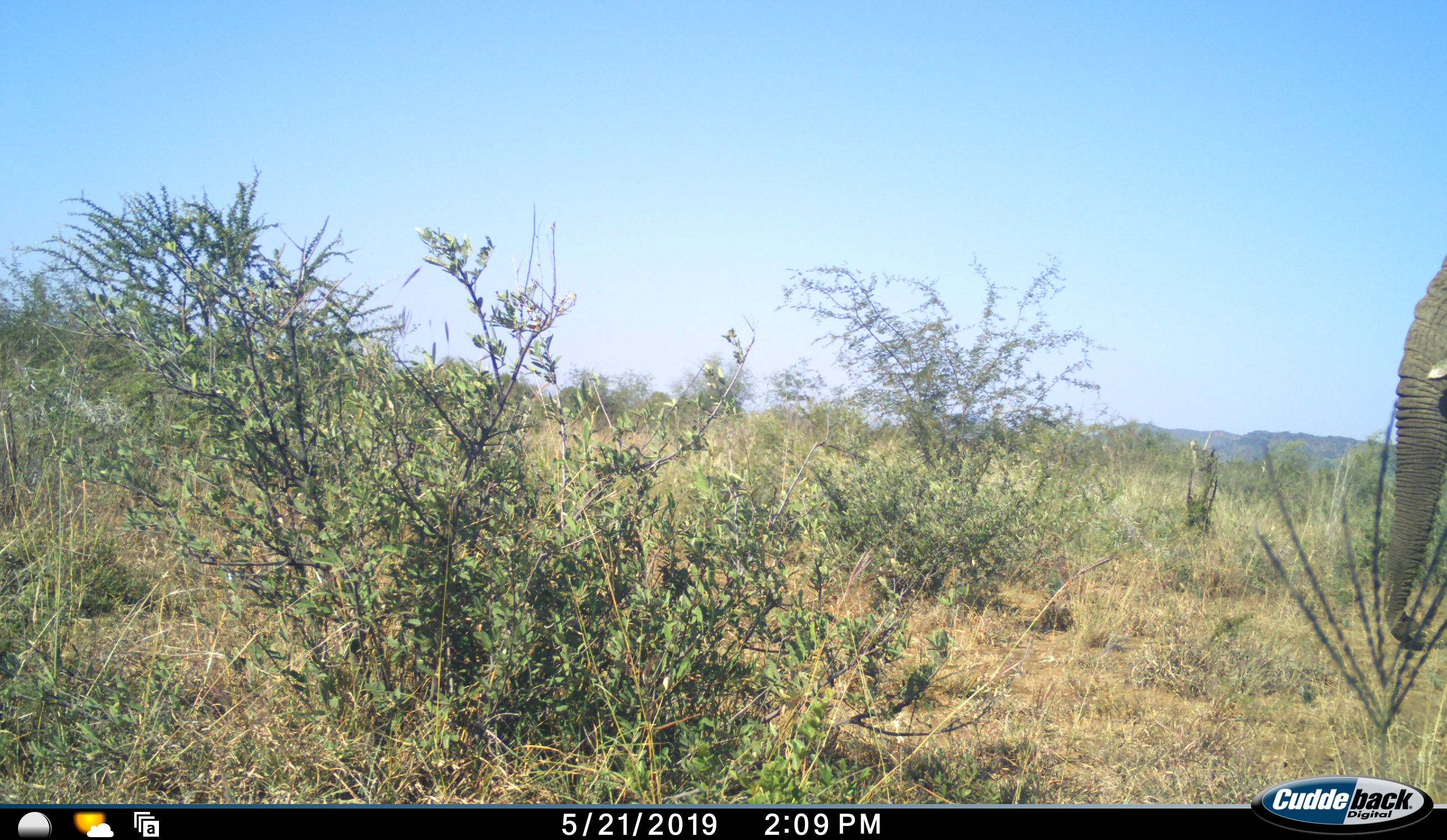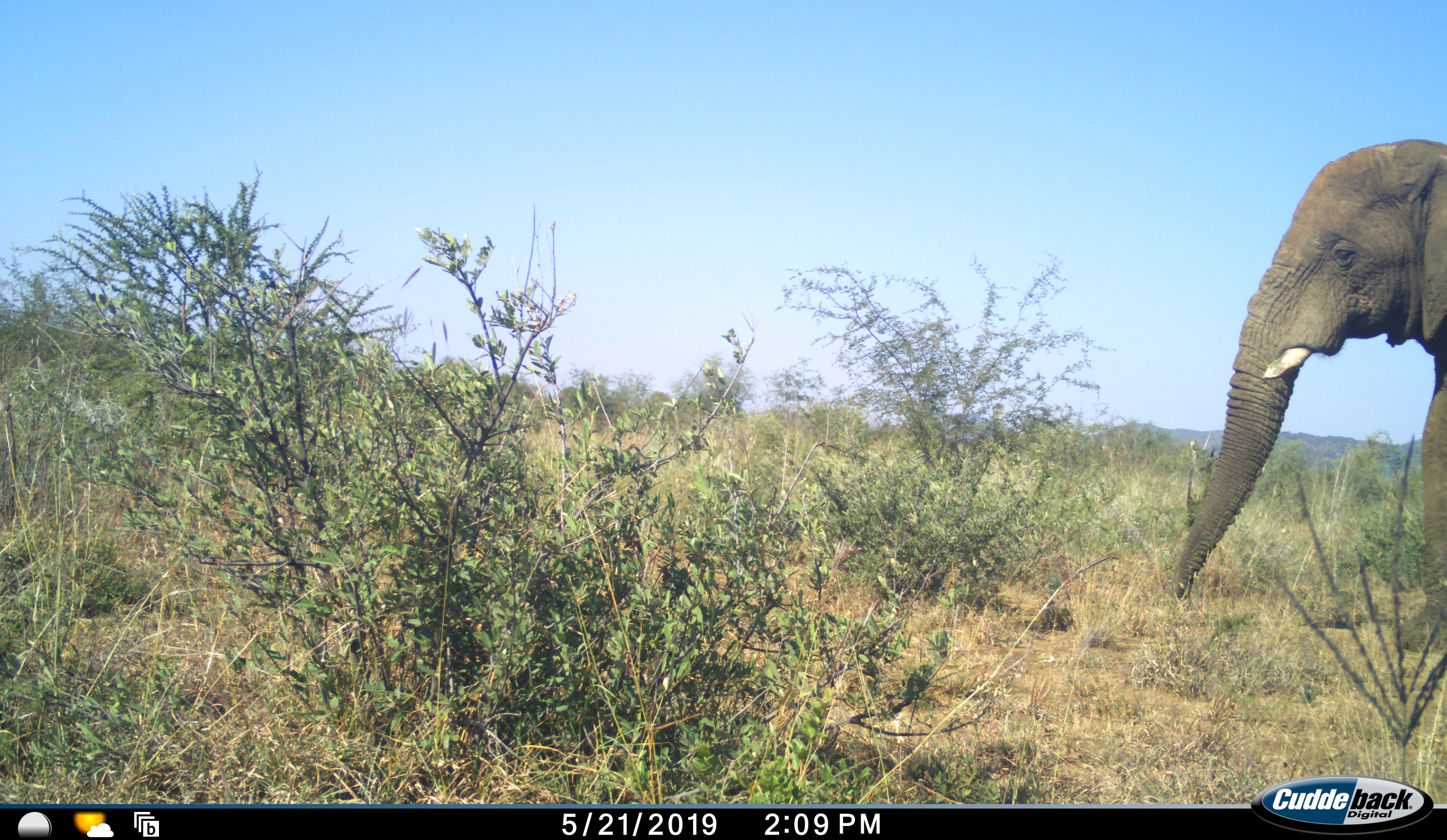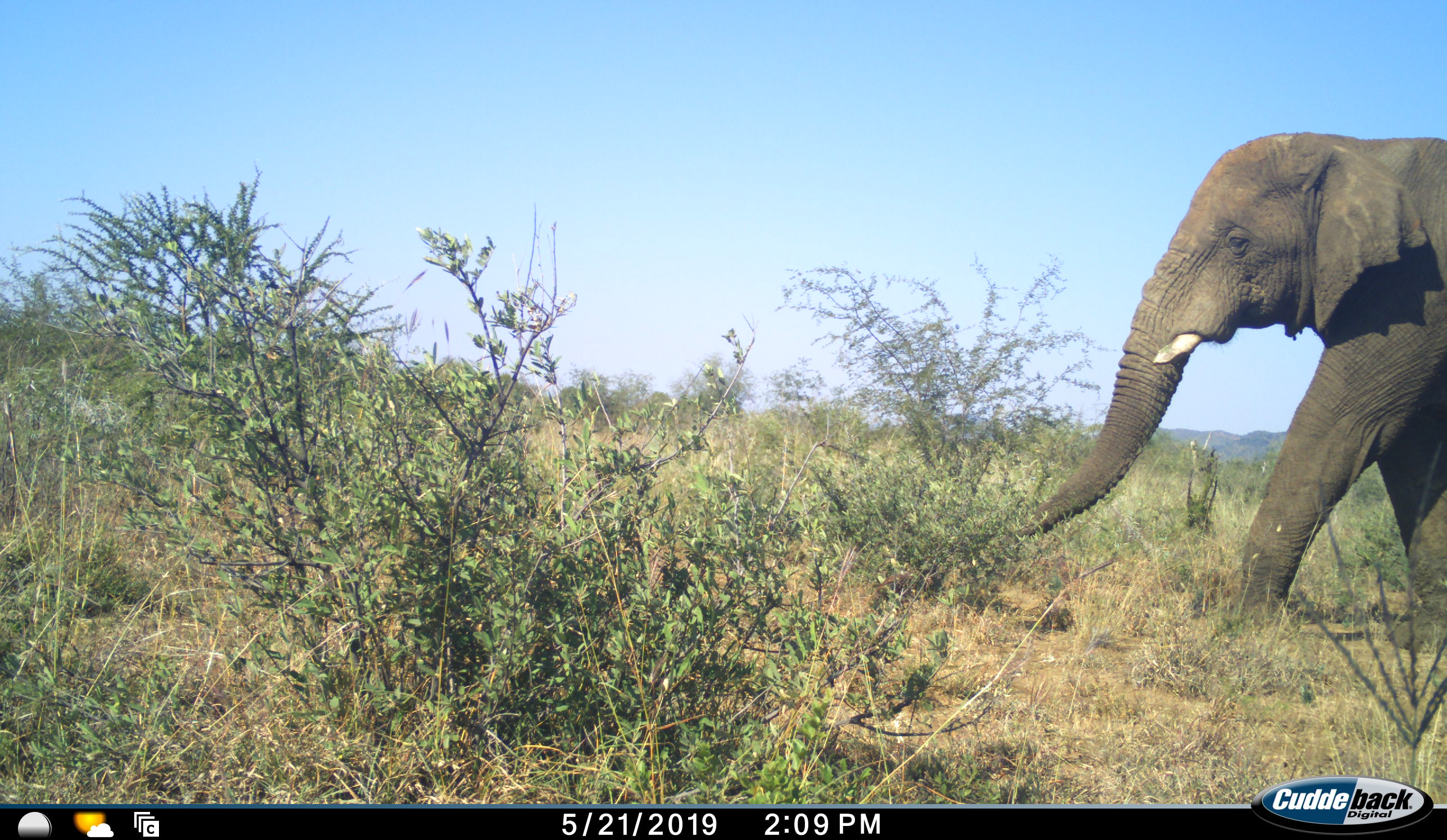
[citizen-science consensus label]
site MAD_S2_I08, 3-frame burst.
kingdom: Animalia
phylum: Chordata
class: Mammalia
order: Proboscidea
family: Elephantidae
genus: Loxodonta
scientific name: Loxodonta africana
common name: african bush elephant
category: elephant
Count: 1.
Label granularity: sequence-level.